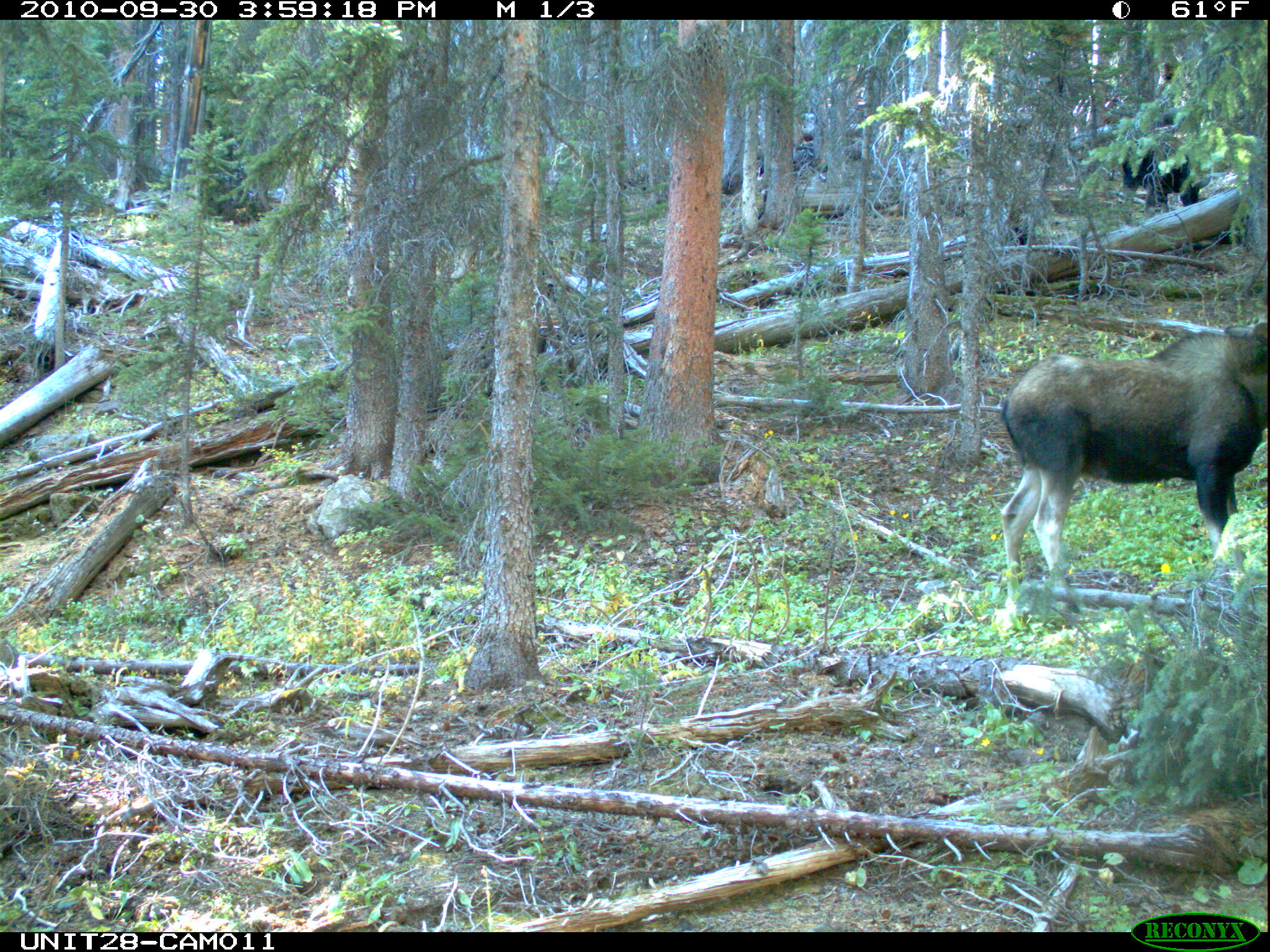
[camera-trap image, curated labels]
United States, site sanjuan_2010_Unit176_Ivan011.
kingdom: Animalia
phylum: Chordata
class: Mammalia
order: Artiodactyla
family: Cervidae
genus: Alces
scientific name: Alces alces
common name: moose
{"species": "Alces alces (moose)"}